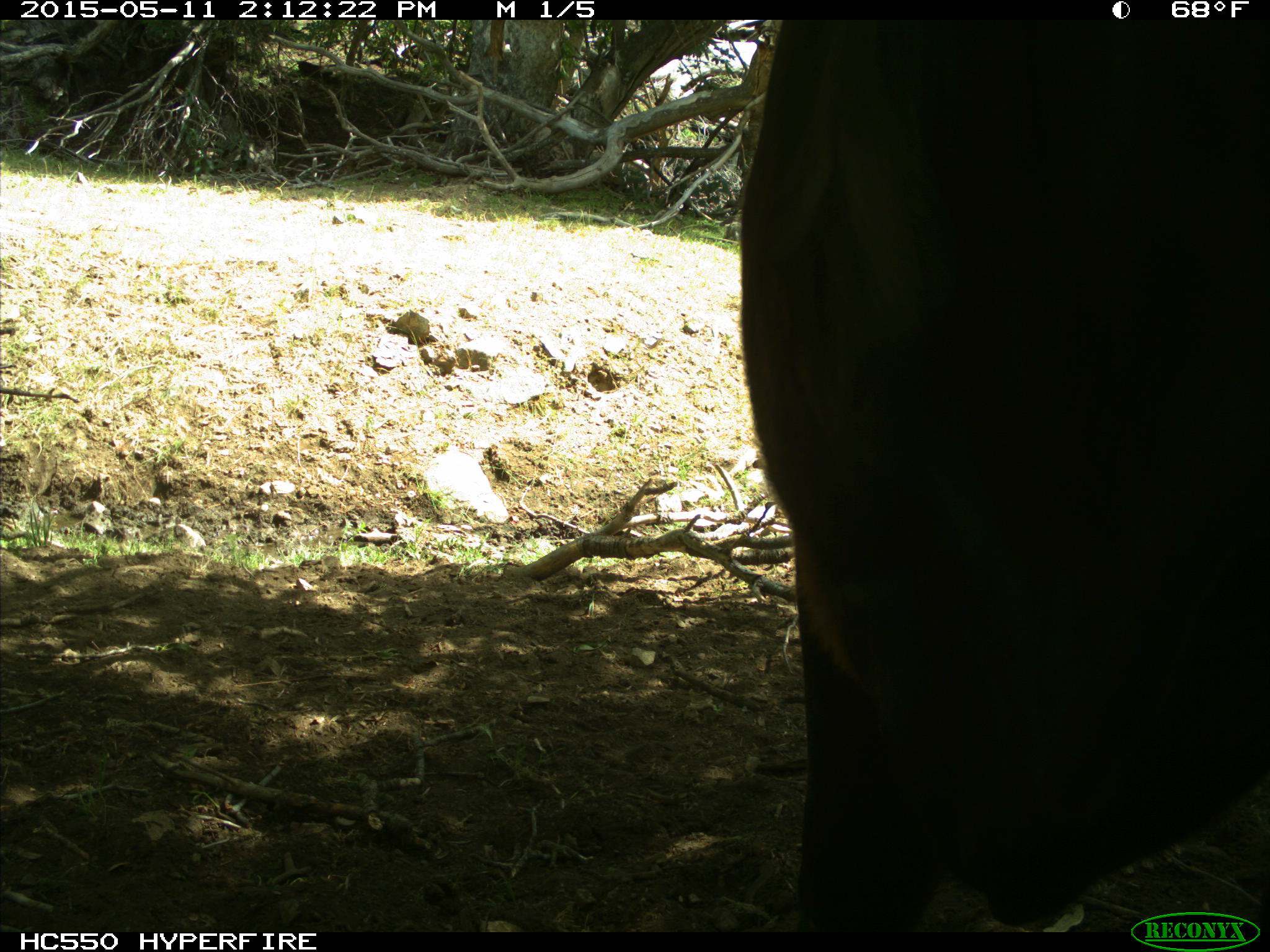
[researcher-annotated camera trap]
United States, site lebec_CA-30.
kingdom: Animalia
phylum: Chordata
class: Mammalia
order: Artiodactyla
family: Bovidae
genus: Bos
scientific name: Bos taurus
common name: domestic cow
Bos taurus (domestic cow).